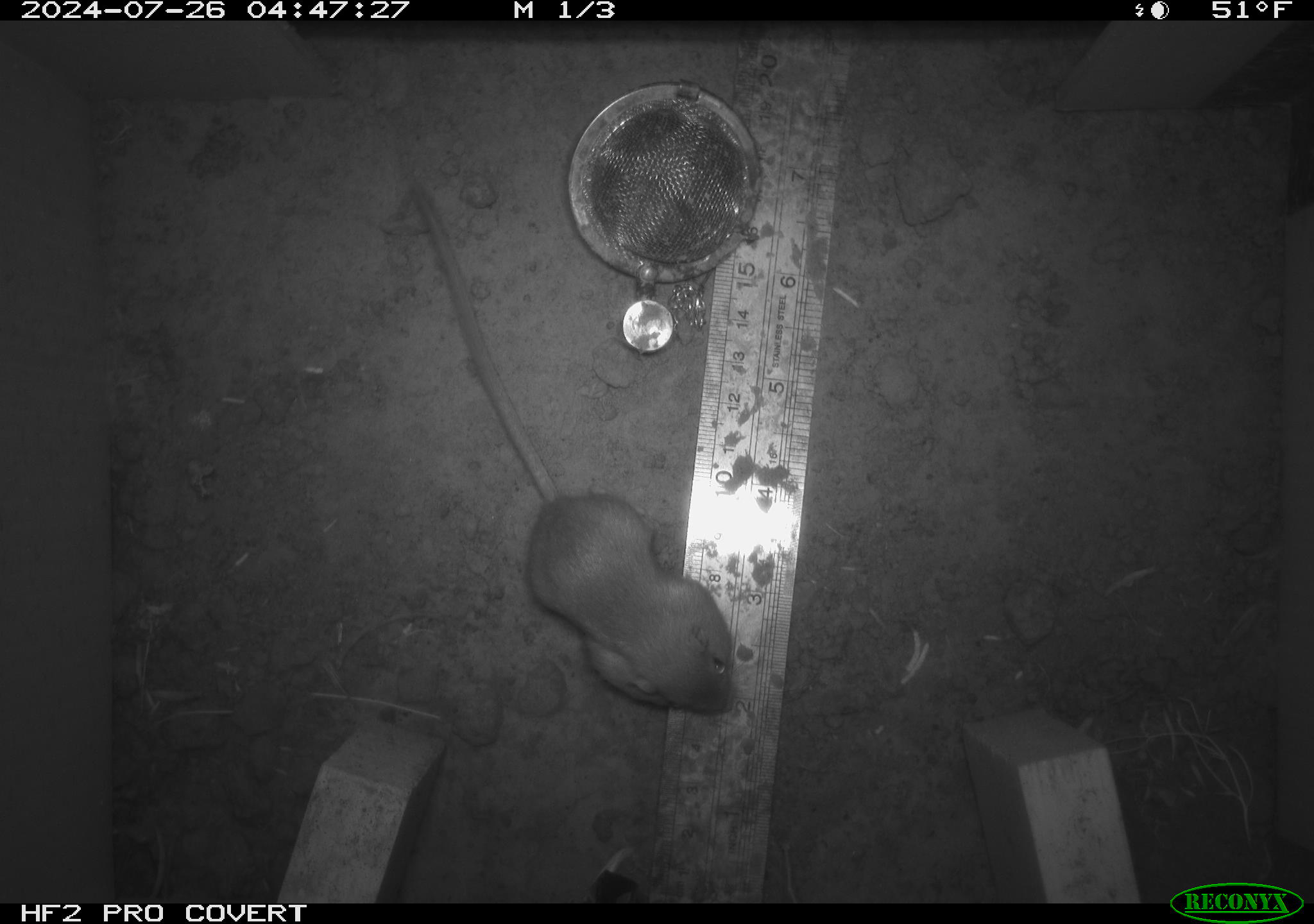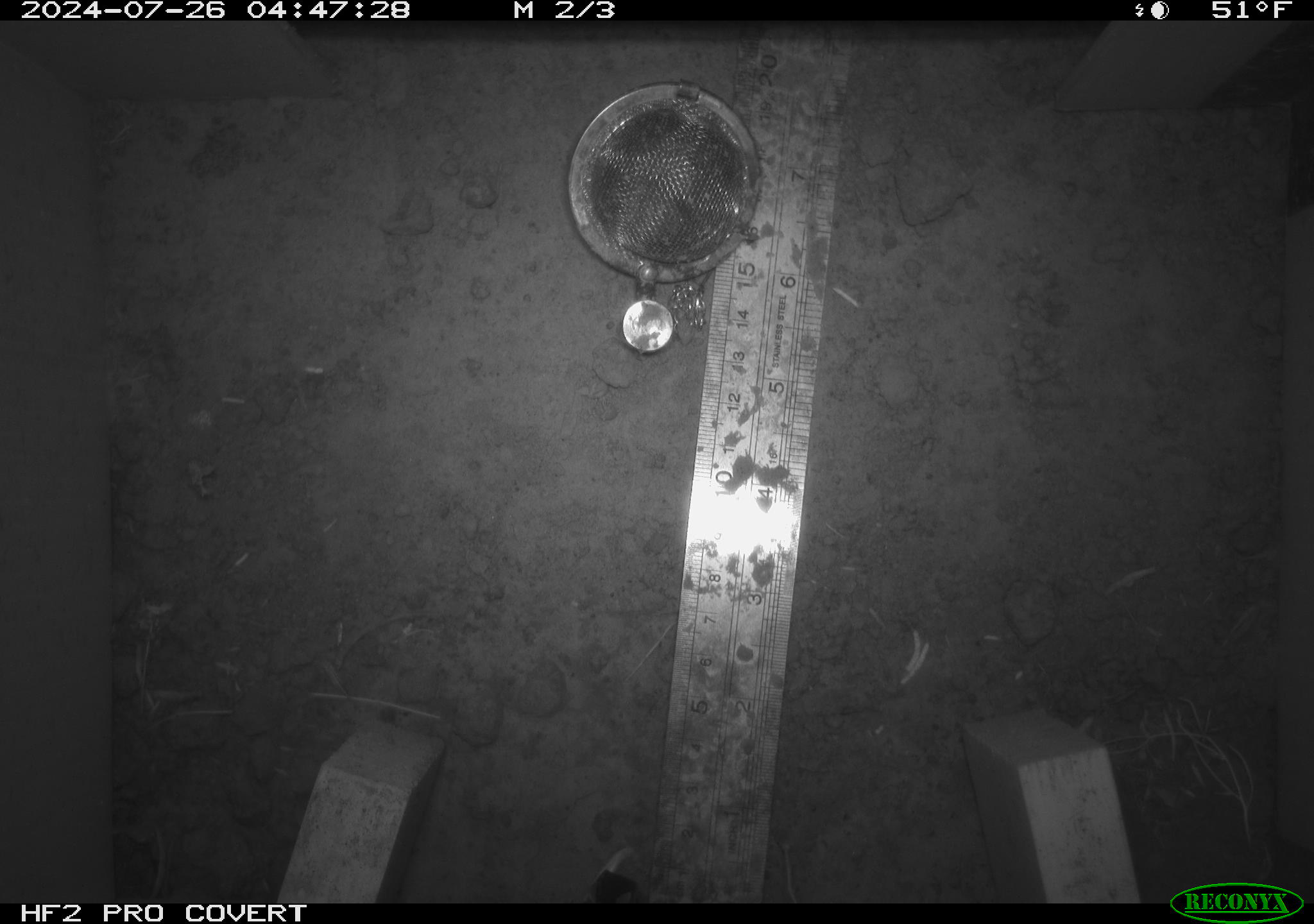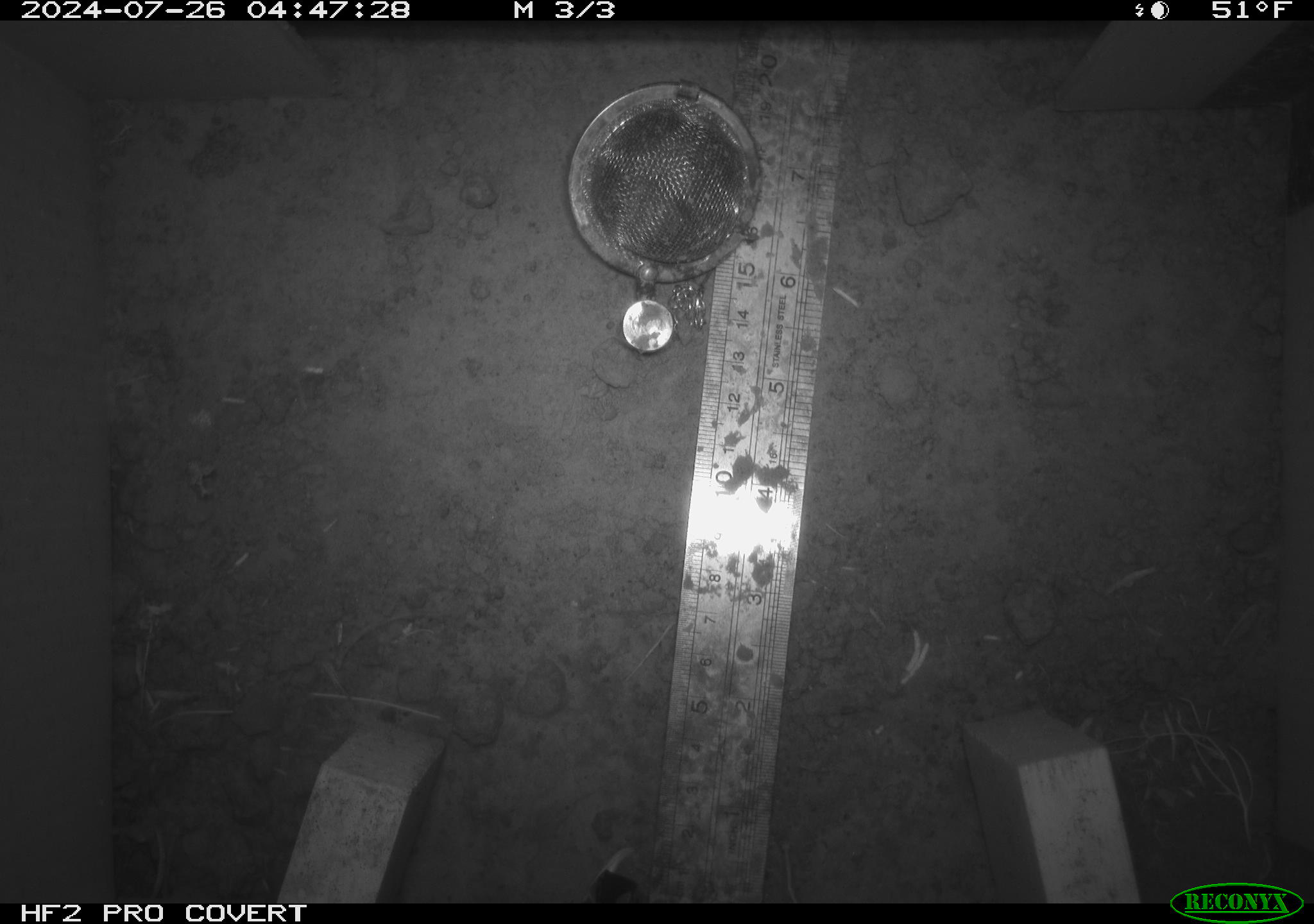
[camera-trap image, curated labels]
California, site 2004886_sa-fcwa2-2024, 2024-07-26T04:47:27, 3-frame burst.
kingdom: Animalia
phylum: Chordata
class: Mammalia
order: Rodentia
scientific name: Rodentia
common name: mouse species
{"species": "mouse species (Rodentia)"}